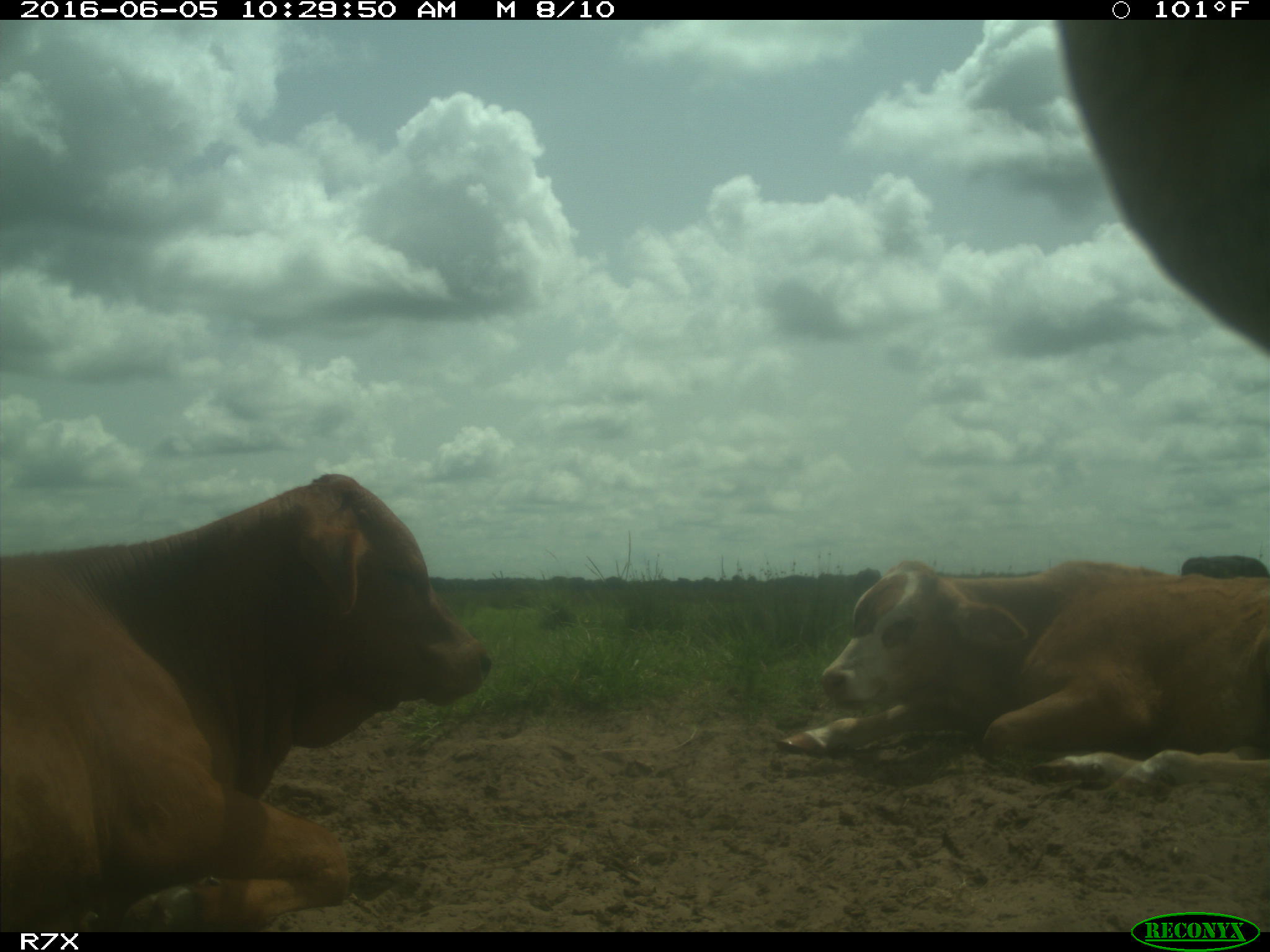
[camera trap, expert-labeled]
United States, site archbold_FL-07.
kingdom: Animalia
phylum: Chordata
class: Mammalia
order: Artiodactyla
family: Bovidae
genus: Bos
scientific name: Bos taurus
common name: domestic cow